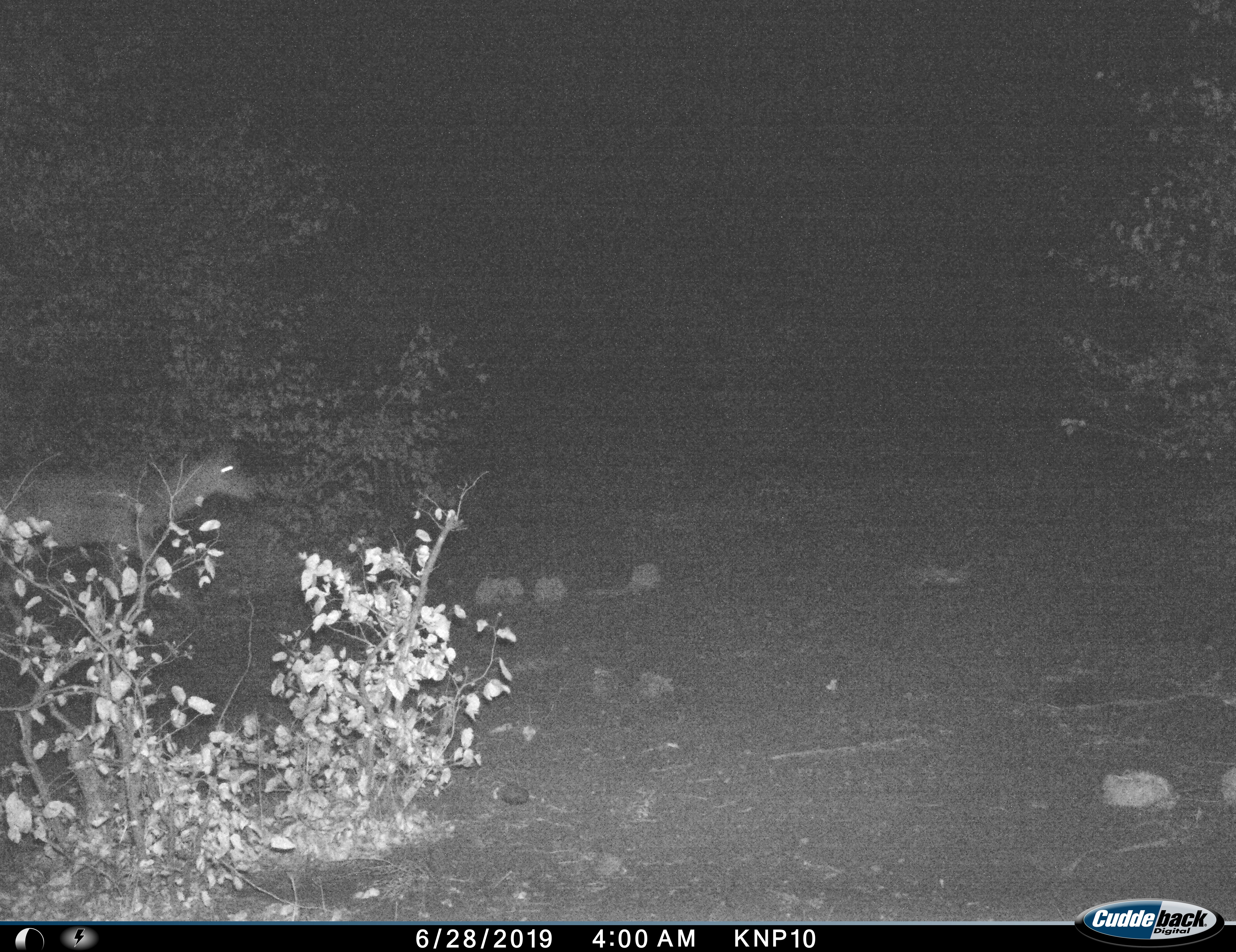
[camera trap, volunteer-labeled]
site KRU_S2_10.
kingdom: Animalia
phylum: Chordata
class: Mammalia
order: Artiodactyla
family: Bovidae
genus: Aepyceros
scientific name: Aepyceros melampus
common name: impala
Impala (Aepyceros melampus), count 1. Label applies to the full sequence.